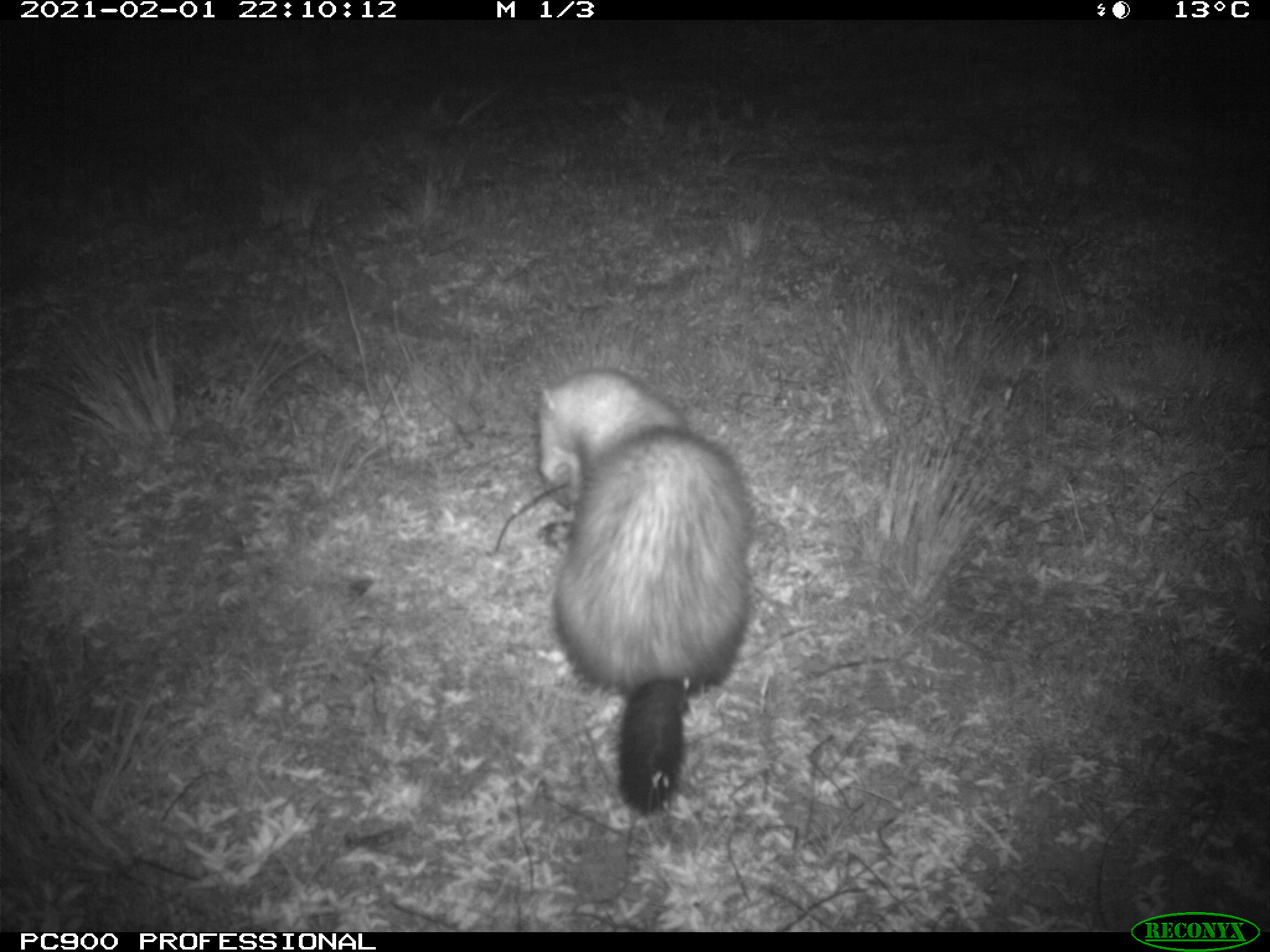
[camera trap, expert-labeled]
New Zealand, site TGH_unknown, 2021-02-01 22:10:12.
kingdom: Animalia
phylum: Chordata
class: Mammalia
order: Carnivora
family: Mustelidae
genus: Mustela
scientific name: Mustela furo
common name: ferret